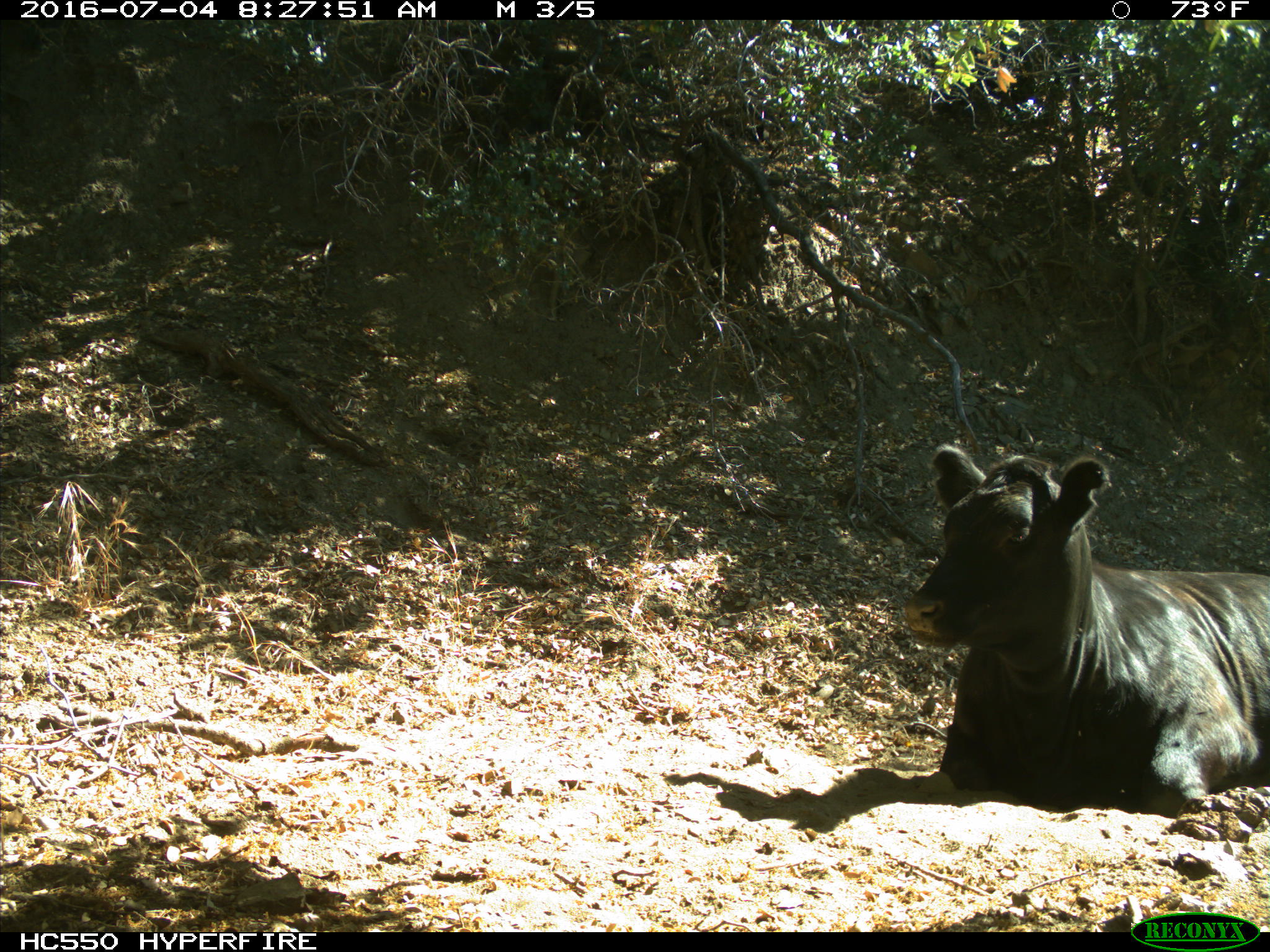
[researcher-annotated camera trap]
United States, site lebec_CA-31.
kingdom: Animalia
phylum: Chordata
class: Mammalia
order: Artiodactyla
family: Bovidae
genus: Bos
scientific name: Bos taurus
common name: domestic cow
Bos taurus (domestic cow).